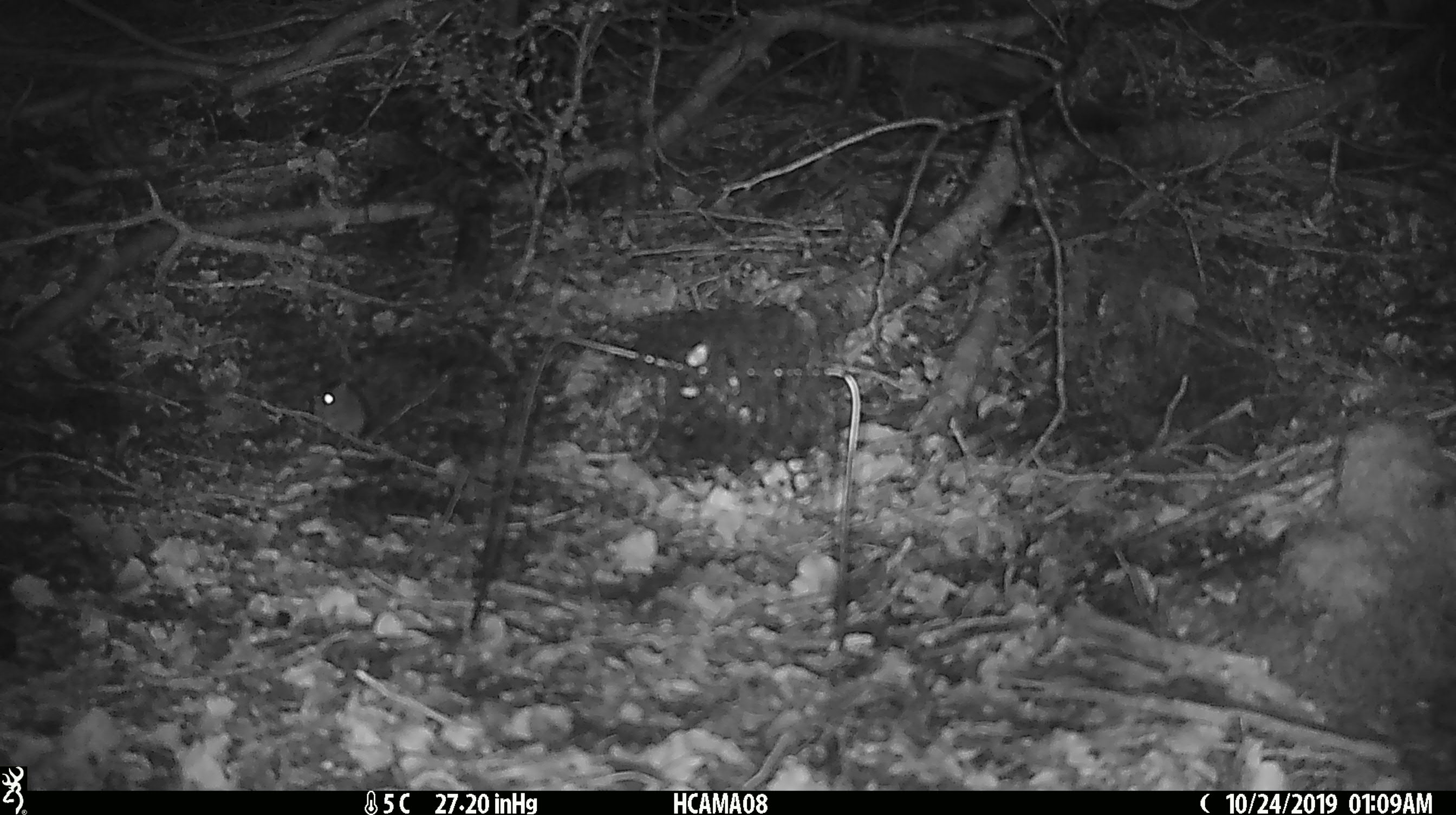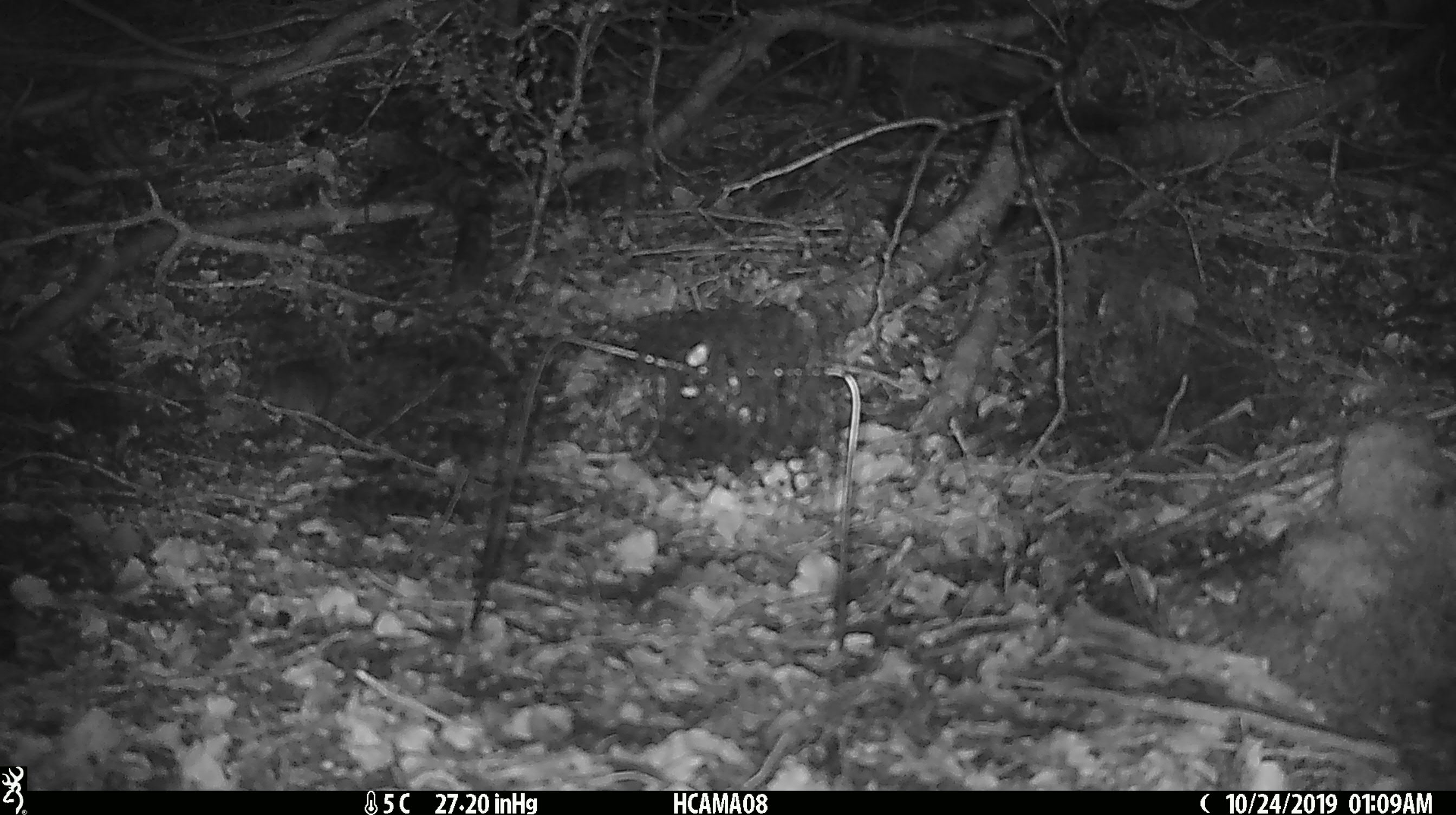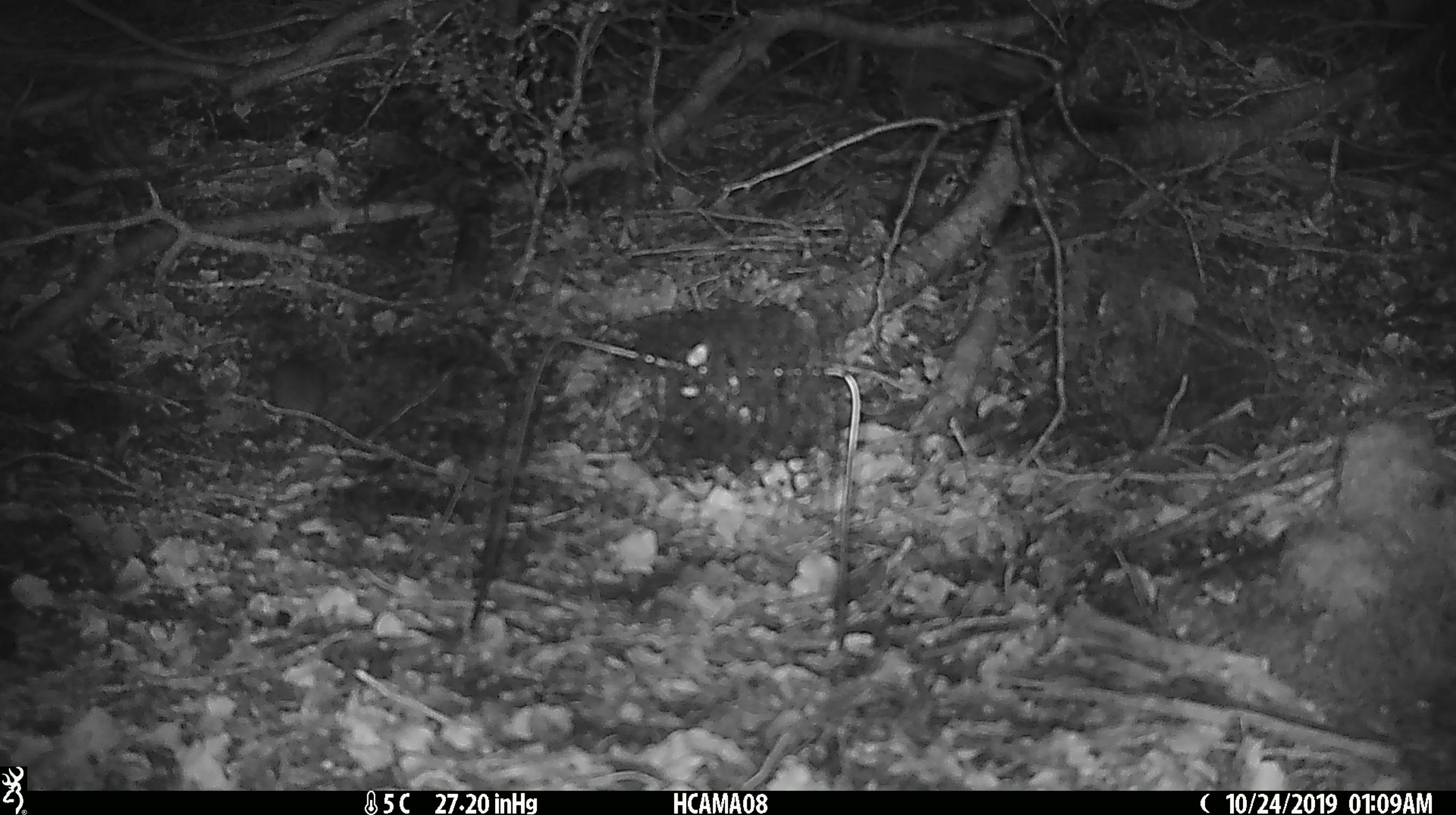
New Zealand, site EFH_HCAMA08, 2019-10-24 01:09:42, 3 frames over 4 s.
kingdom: Animalia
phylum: Chordata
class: Mammalia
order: Rodentia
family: Muridae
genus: Mus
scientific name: Mus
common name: mouse